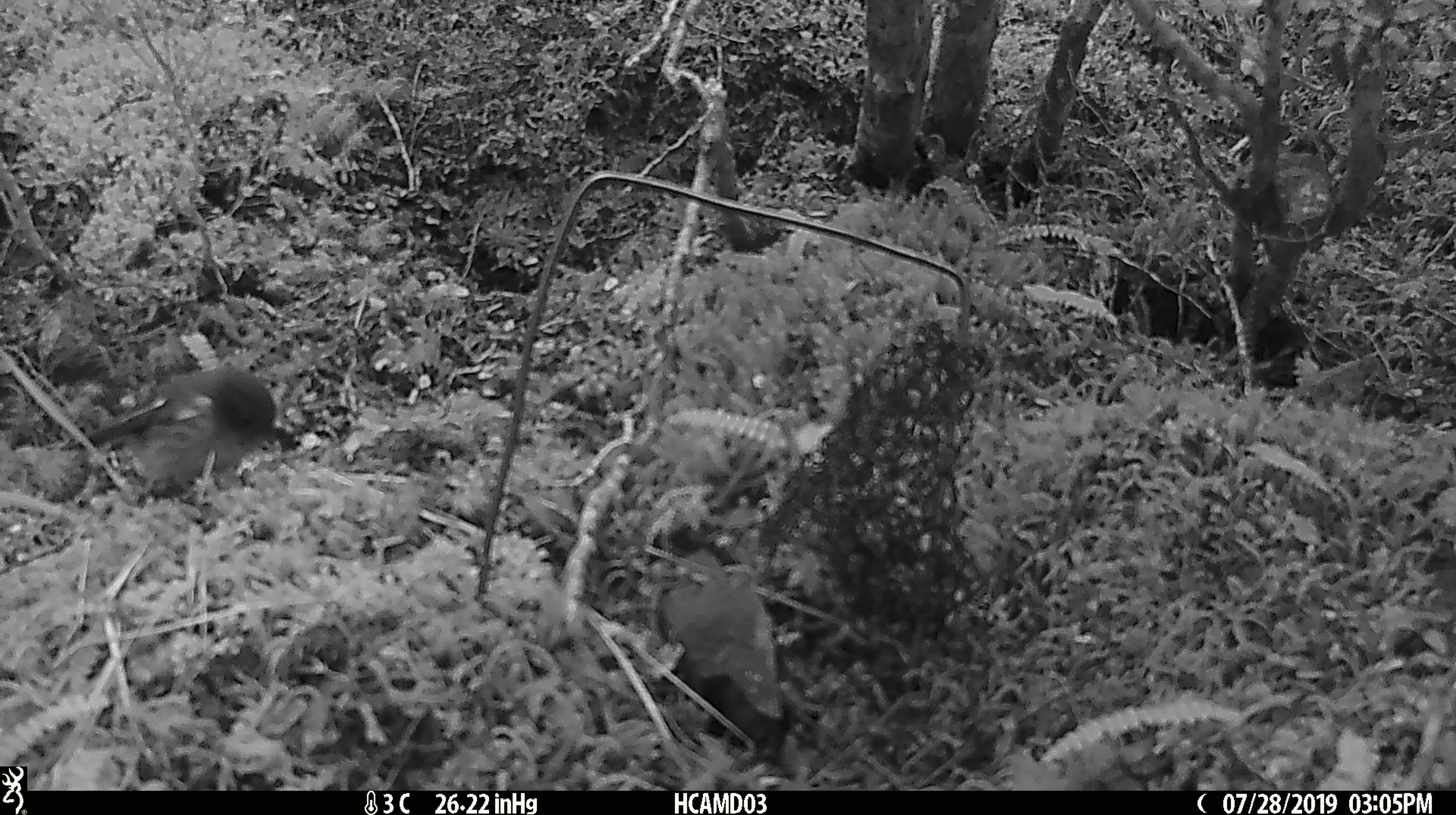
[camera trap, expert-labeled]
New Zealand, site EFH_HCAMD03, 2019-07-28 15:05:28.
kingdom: Animalia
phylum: Chordata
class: Aves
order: Passeriformes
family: Petroicidae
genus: Petroica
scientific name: Petroica macrocephala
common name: tomtit